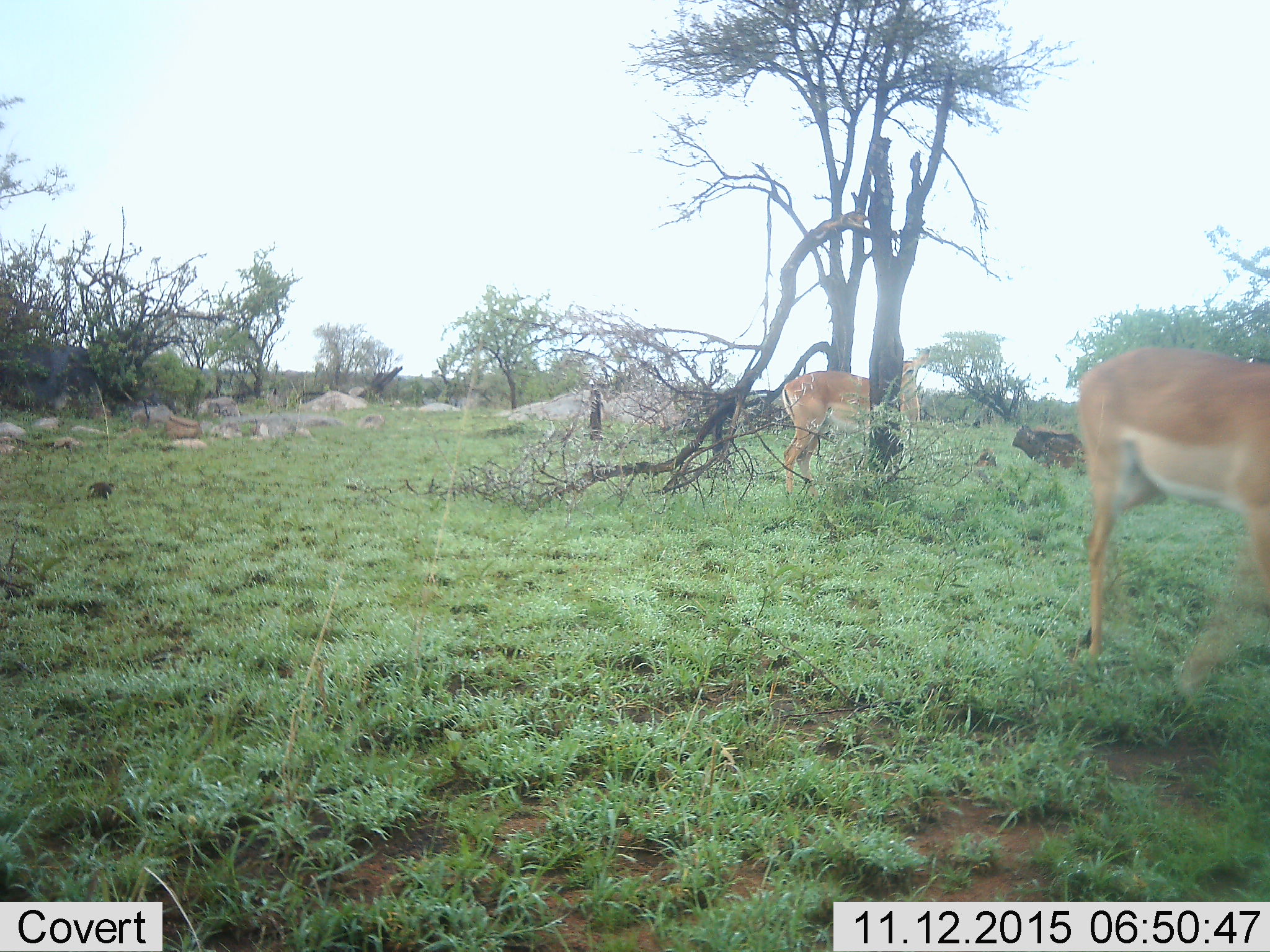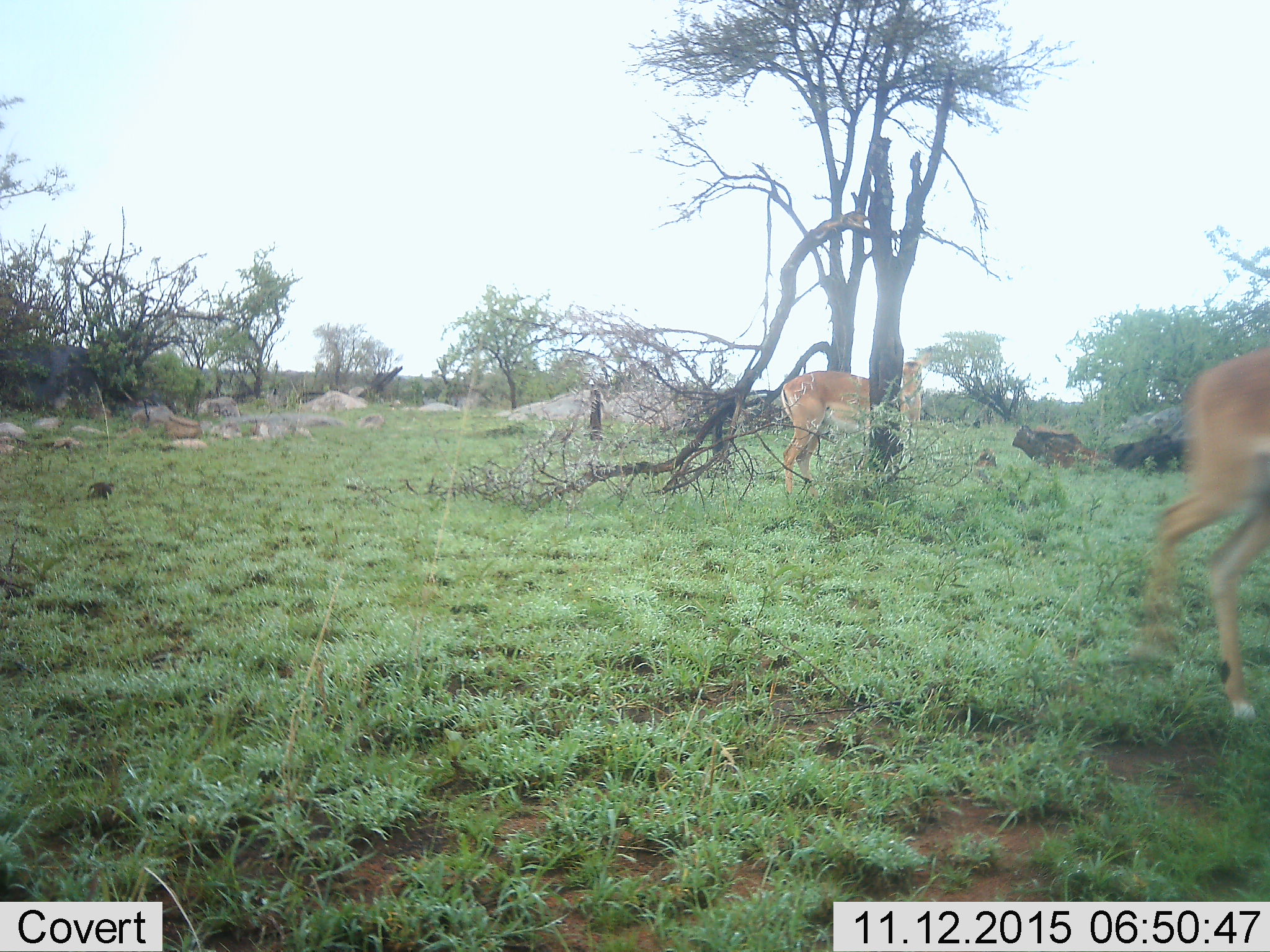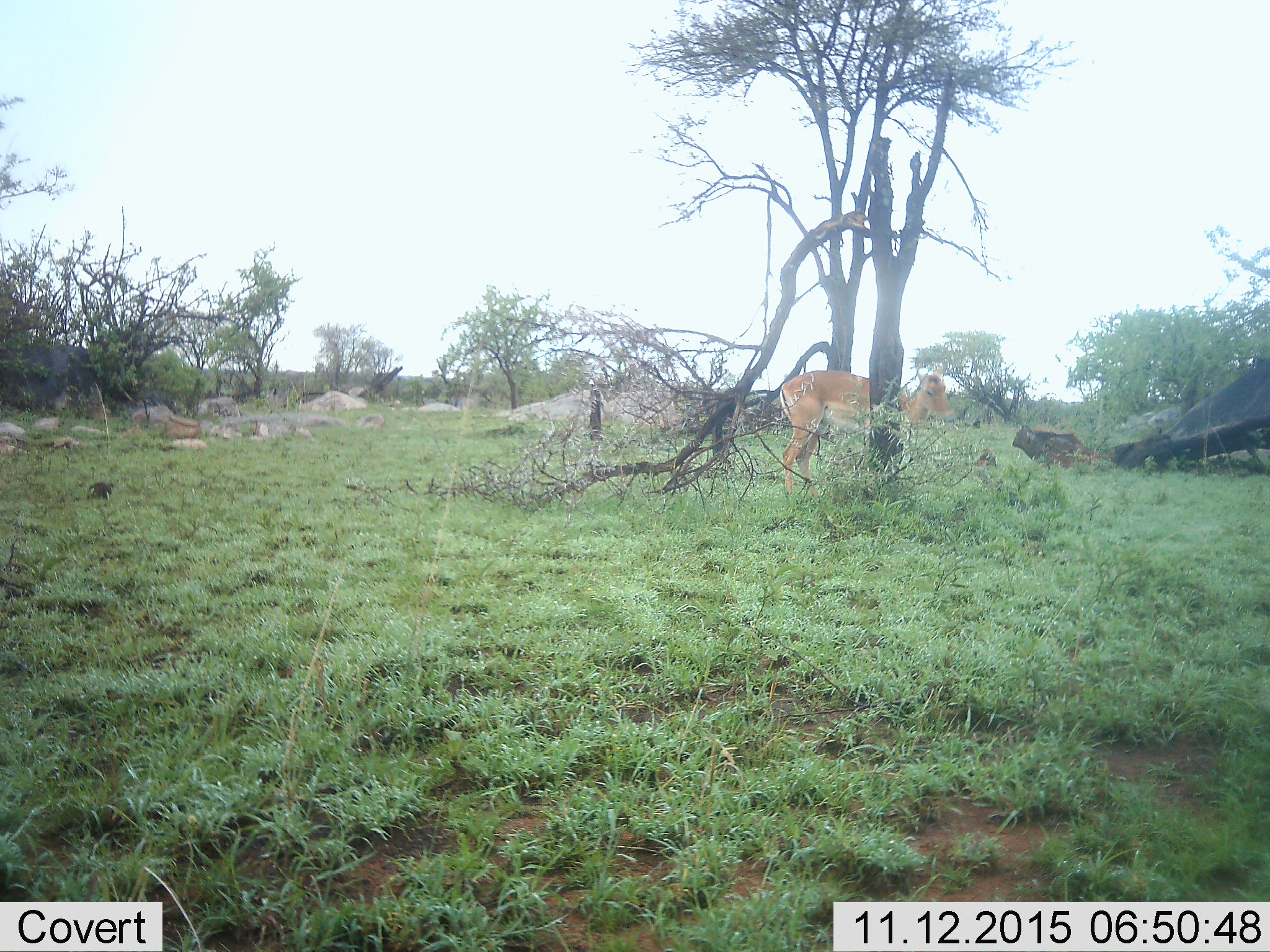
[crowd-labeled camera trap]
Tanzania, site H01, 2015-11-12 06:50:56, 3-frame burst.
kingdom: Animalia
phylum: Chordata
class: Mammalia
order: Artiodactyla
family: Bovidae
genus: Aepyceros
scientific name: Aepyceros melampus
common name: impala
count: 2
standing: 86%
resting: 0%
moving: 71%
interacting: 0%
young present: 0%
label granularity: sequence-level